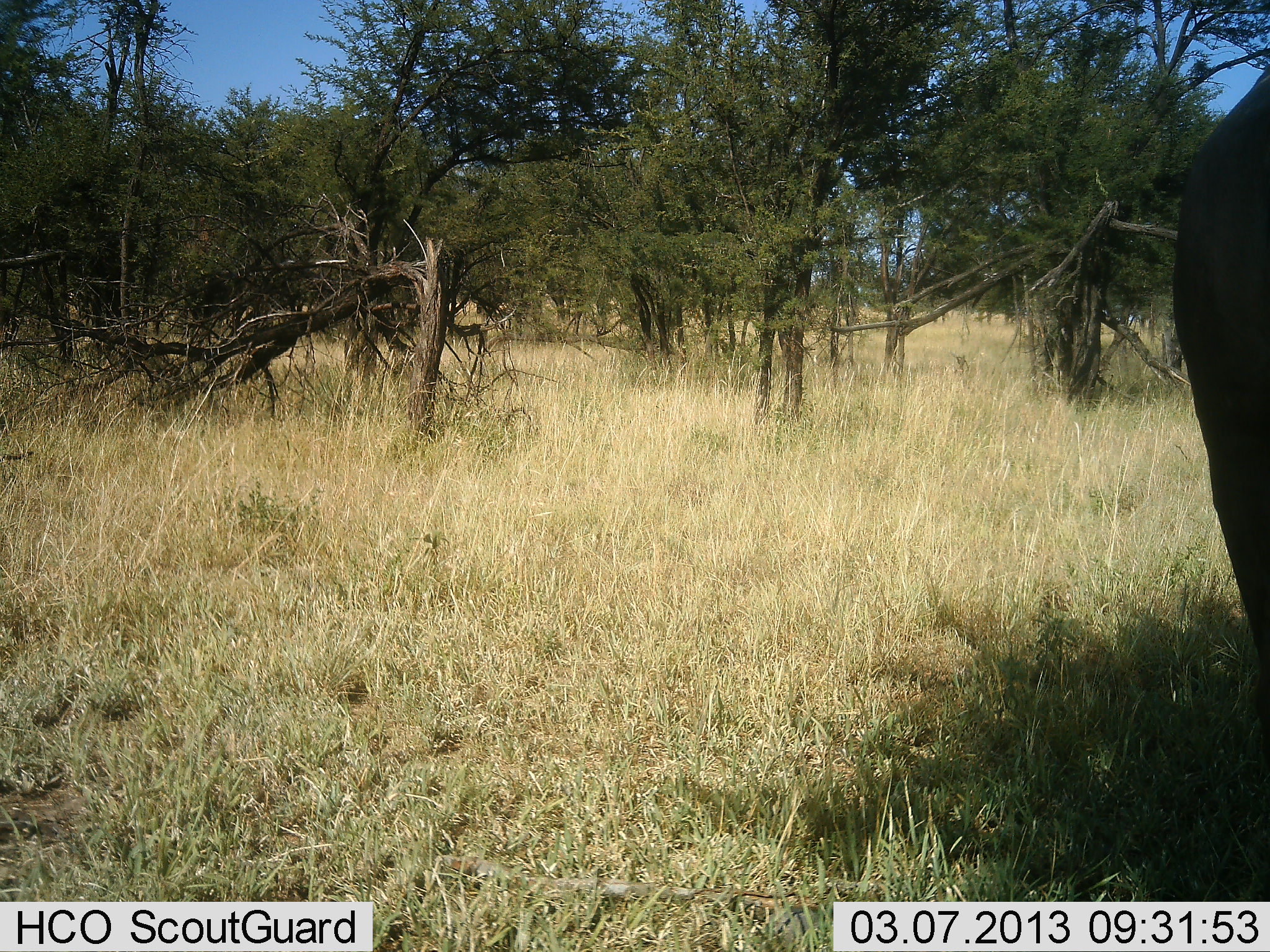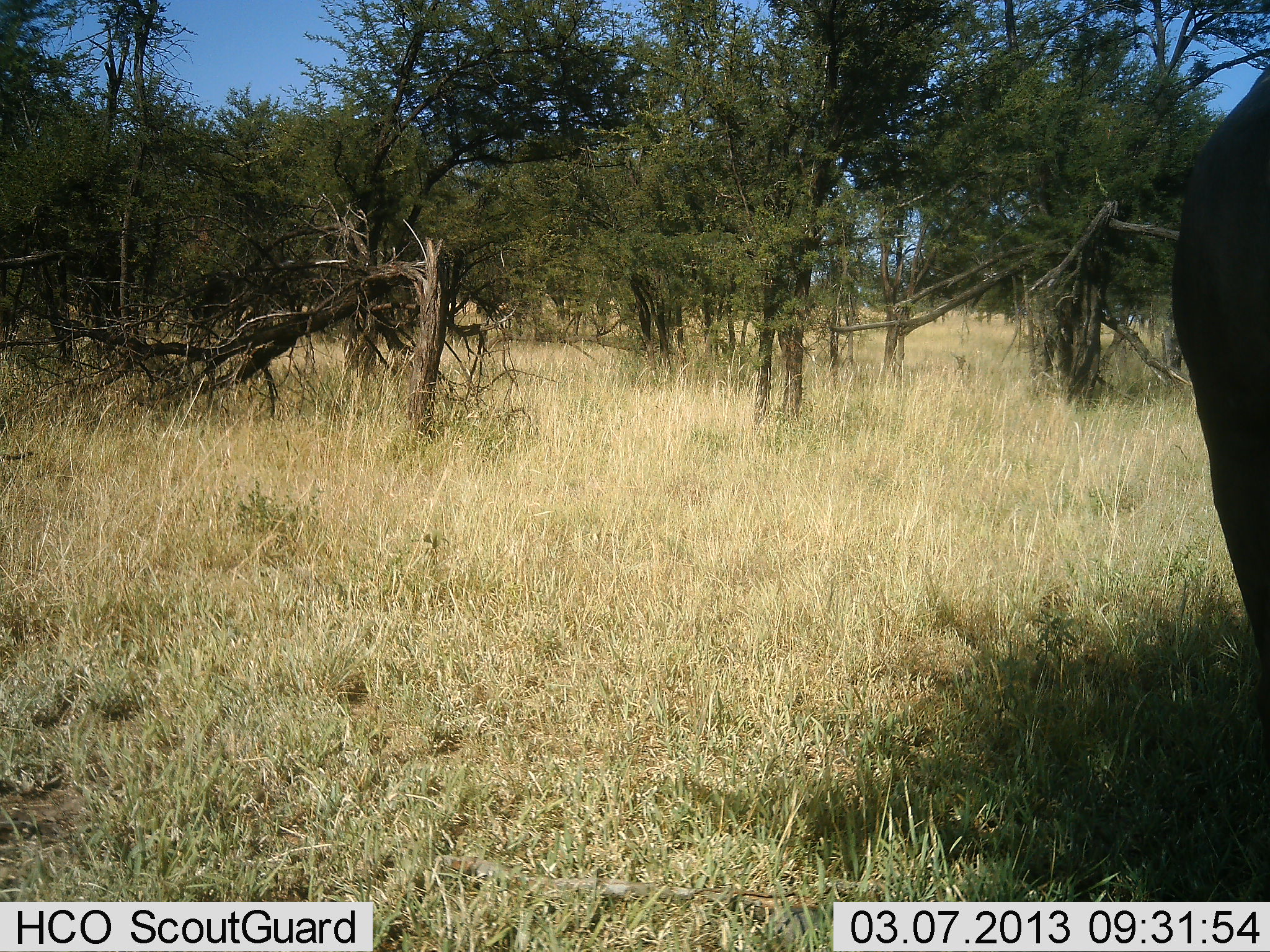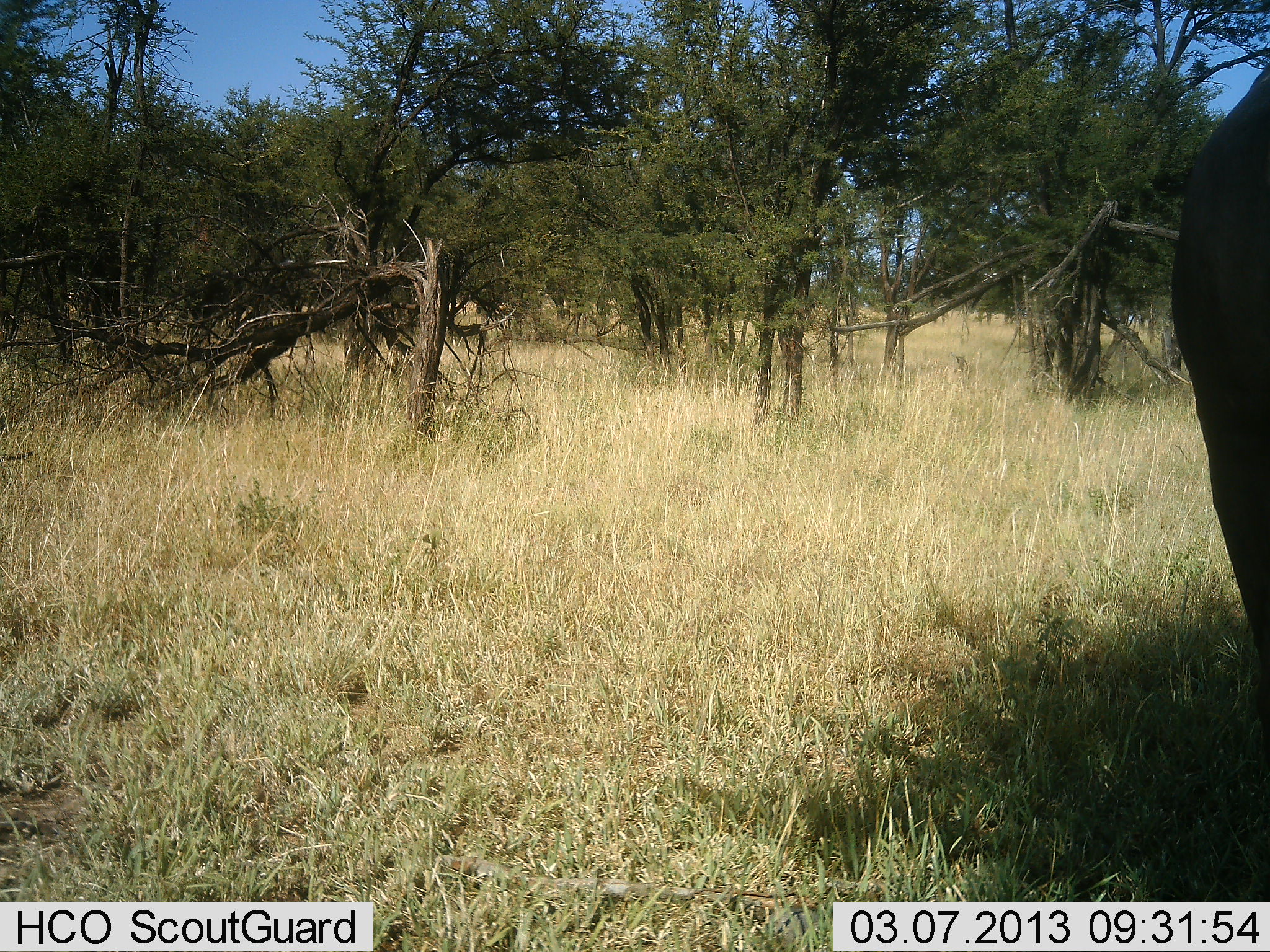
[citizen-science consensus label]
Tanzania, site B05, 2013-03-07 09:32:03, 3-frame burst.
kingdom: Animalia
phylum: Chordata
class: Mammalia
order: Artiodactyla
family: Bovidae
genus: Syncerus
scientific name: Syncerus caffer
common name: cape buffalo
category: buffalo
Buffalo (cape buffalo) (Syncerus caffer), count 1. Behavior (volunteer vote fractions): standing 100%, resting 0%, moving 0%, interacting 0%. Young present (vote fraction): 0%. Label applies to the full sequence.